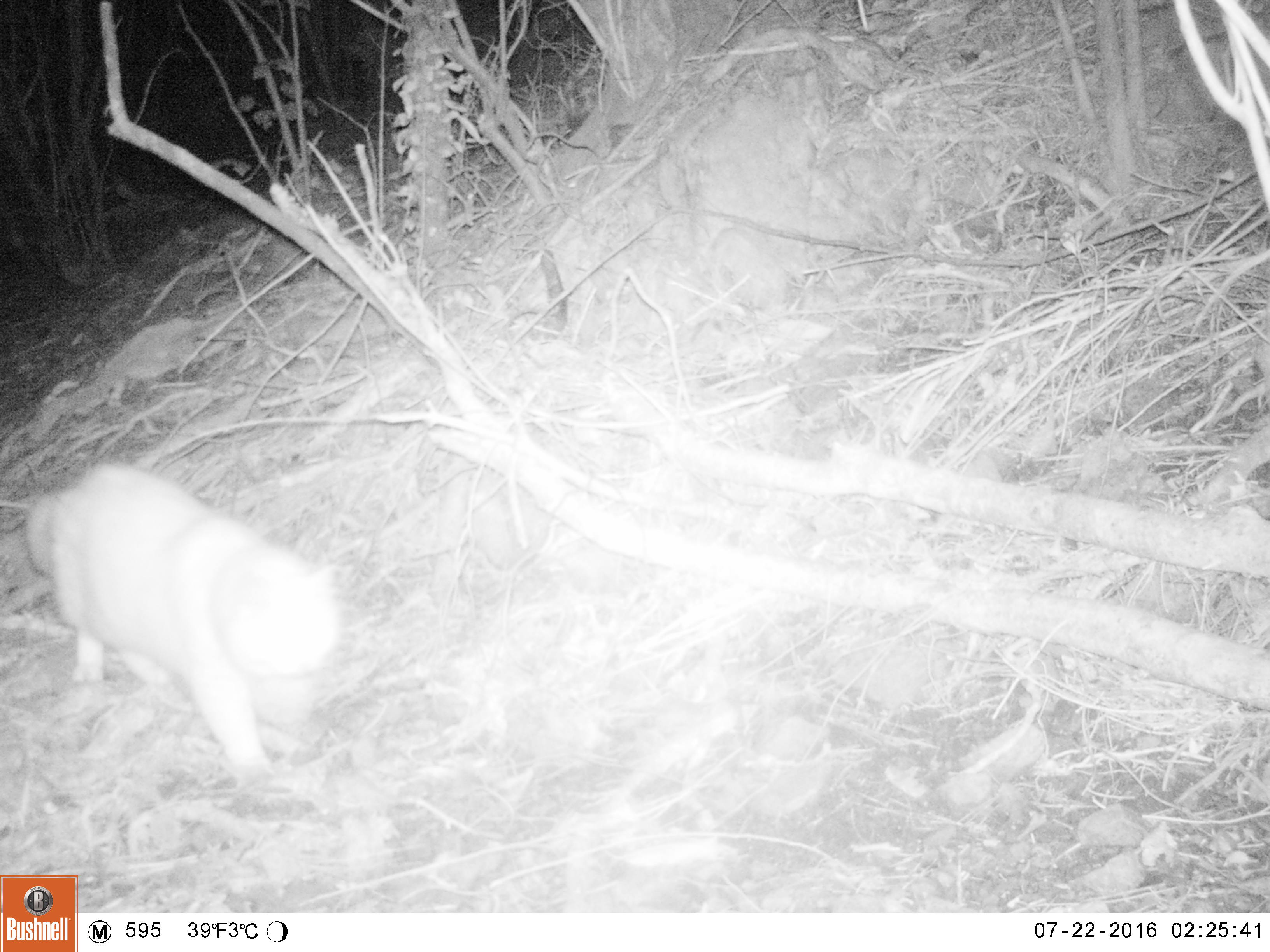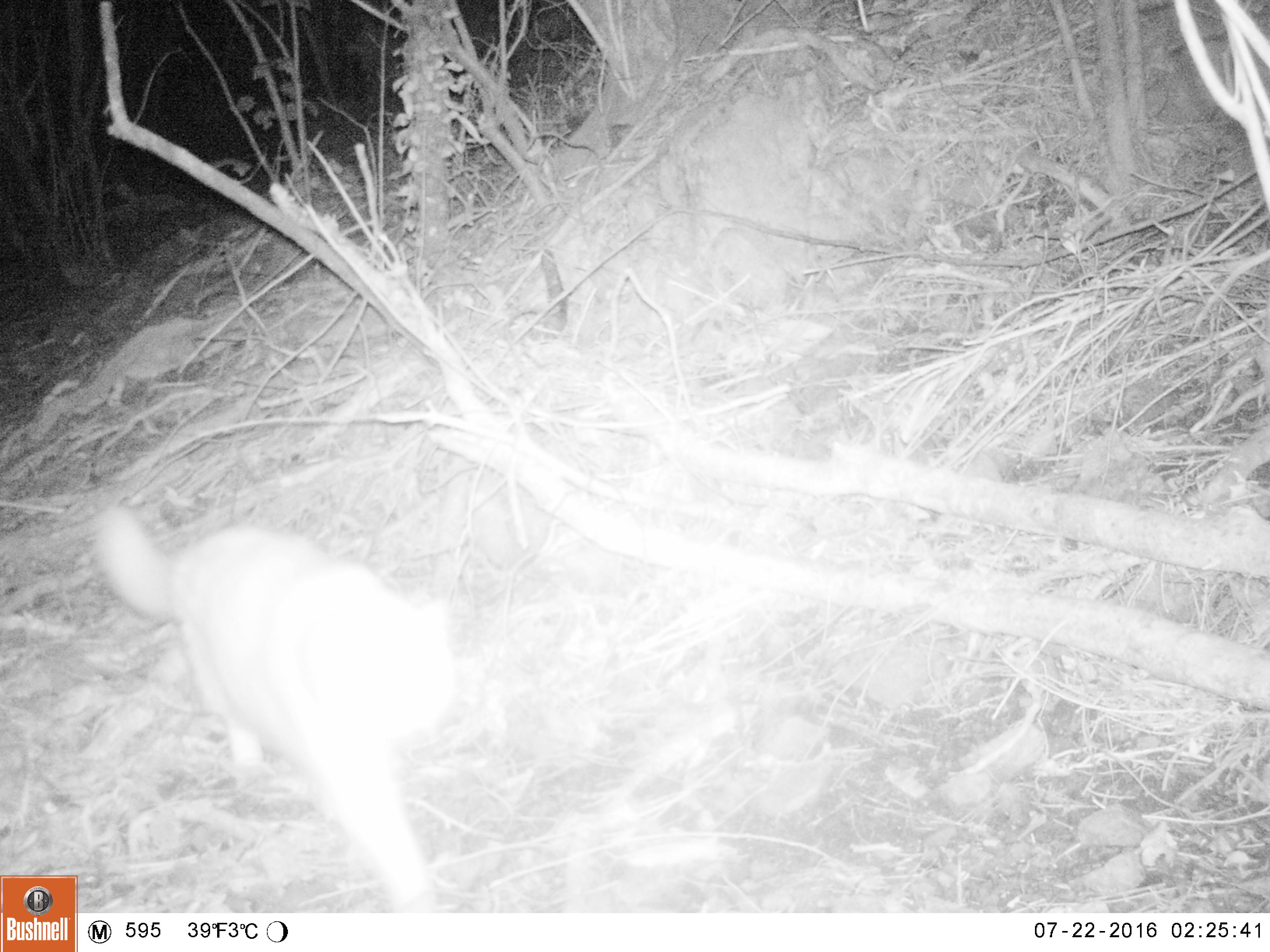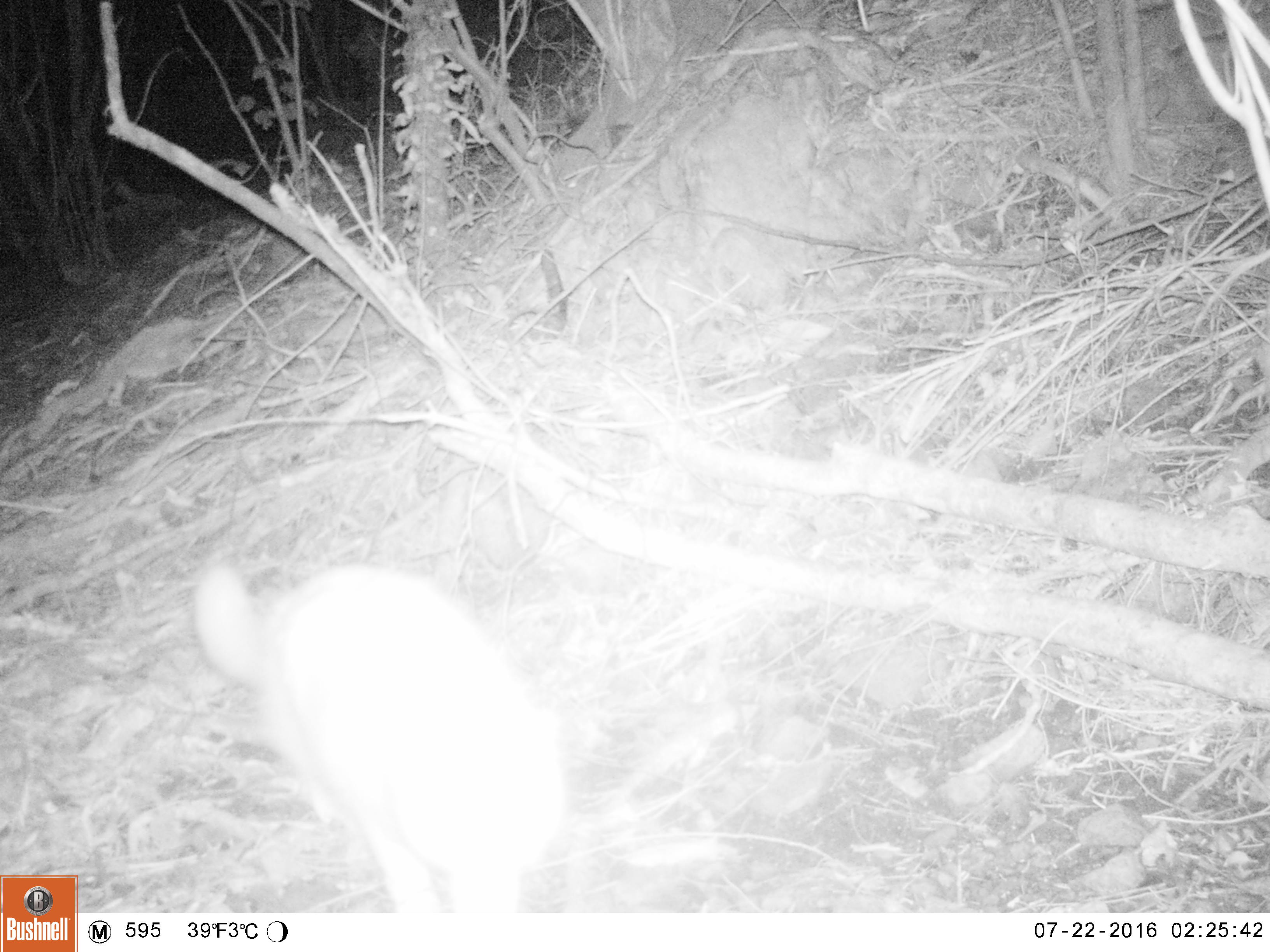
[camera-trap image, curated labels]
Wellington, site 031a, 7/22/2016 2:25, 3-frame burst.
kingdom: Animalia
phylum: Chordata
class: Mammalia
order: Carnivora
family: Felidae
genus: Felis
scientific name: Felis catus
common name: cat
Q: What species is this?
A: Cat (Felis catus).